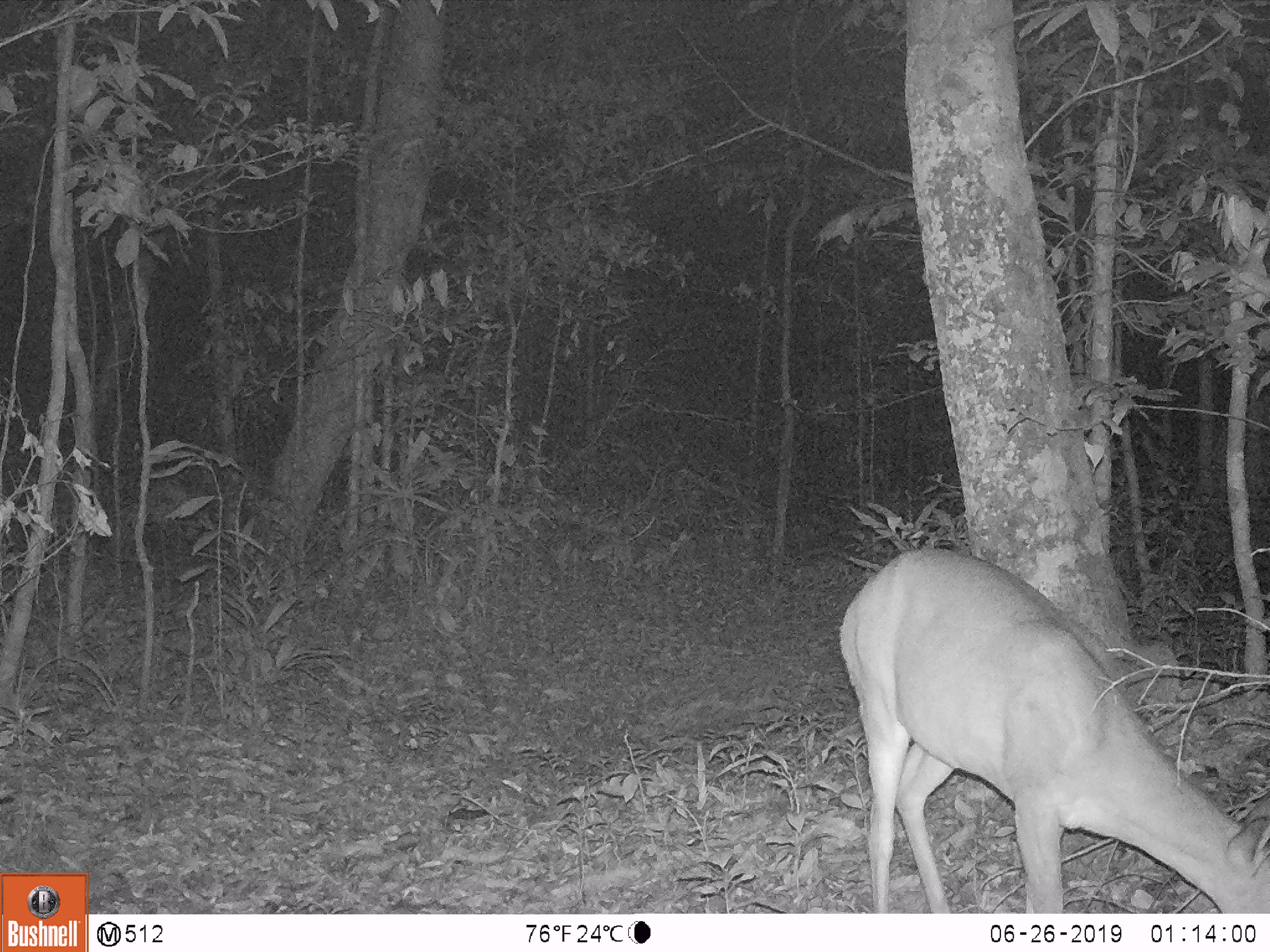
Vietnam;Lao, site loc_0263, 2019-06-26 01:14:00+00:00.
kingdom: Animalia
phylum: Chordata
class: Mammalia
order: Artiodactyla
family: Cervidae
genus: Muntiacus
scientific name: Muntiacus vuquangensis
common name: large-antlered muntjac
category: large antlered muntjac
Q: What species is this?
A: Large antlered muntjac (large-antlered muntjac) (Muntiacus vuquangensis).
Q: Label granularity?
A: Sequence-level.